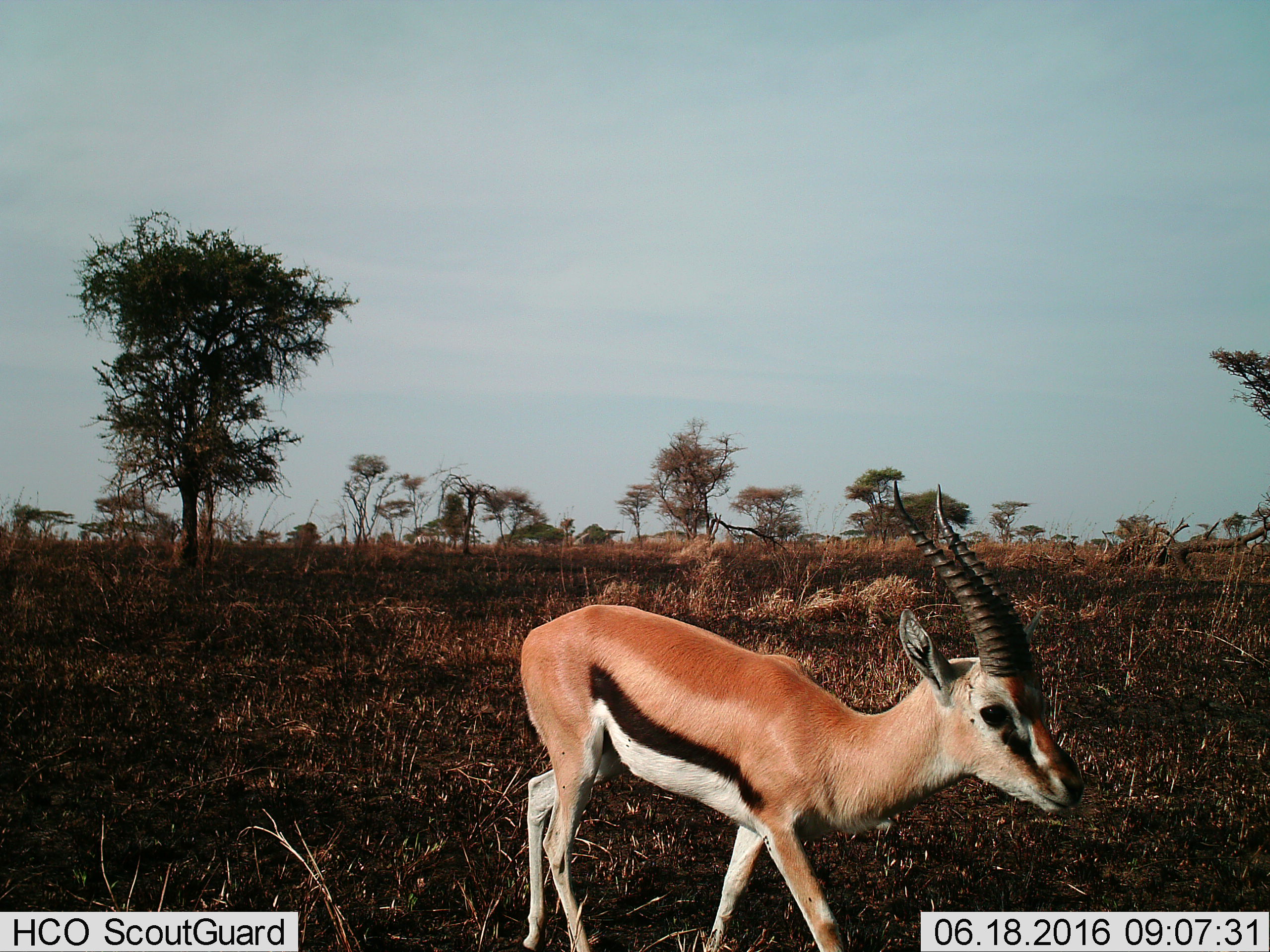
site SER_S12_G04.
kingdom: Animalia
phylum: Chordata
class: Mammalia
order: Artiodactyla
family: Bovidae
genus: Eudorcas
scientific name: Eudorcas thomsonii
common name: thomson's gazelle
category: gazellethomsons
Gazellethomsons (thomson's gazelle) (Eudorcas thomsonii), count 1. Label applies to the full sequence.